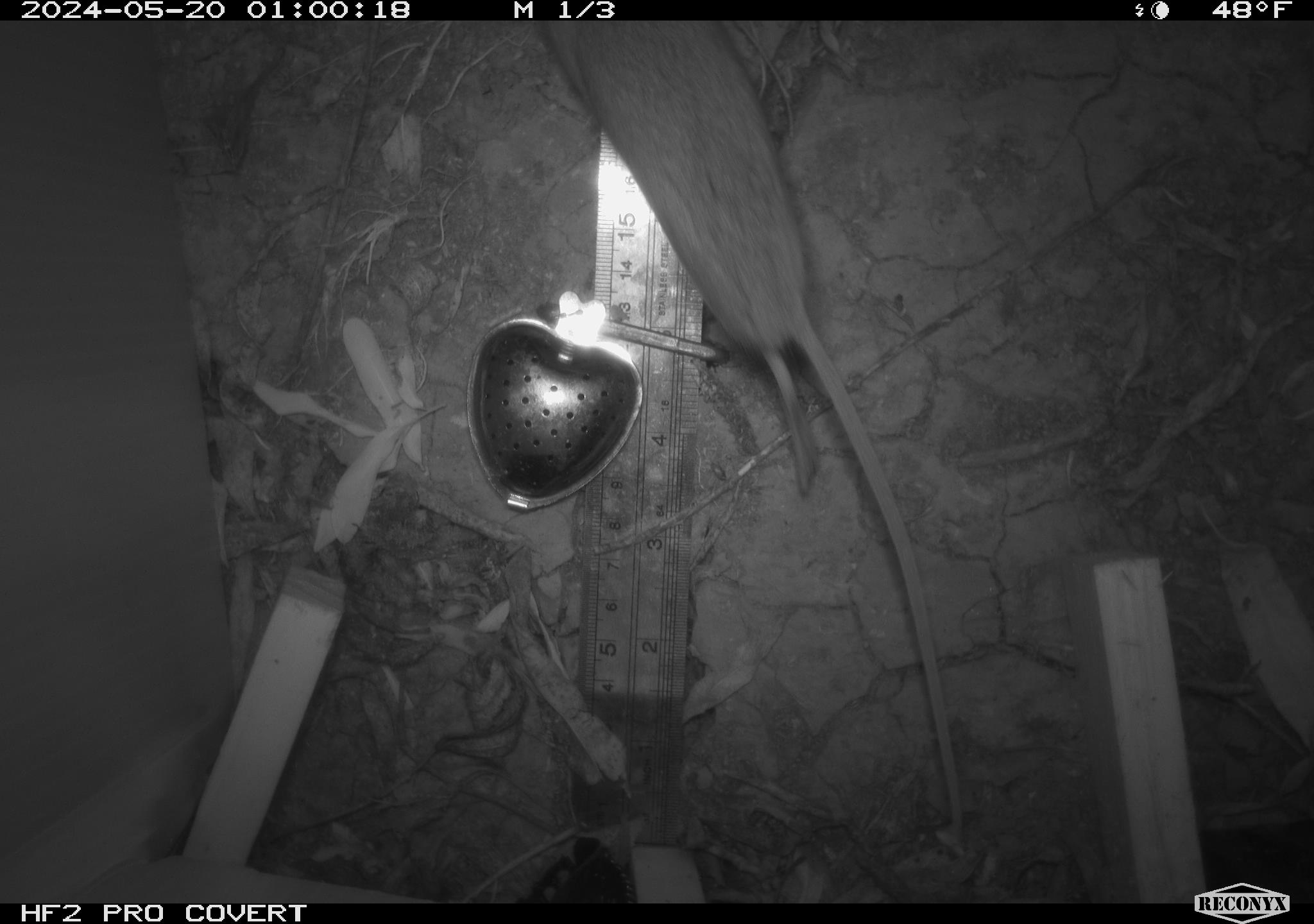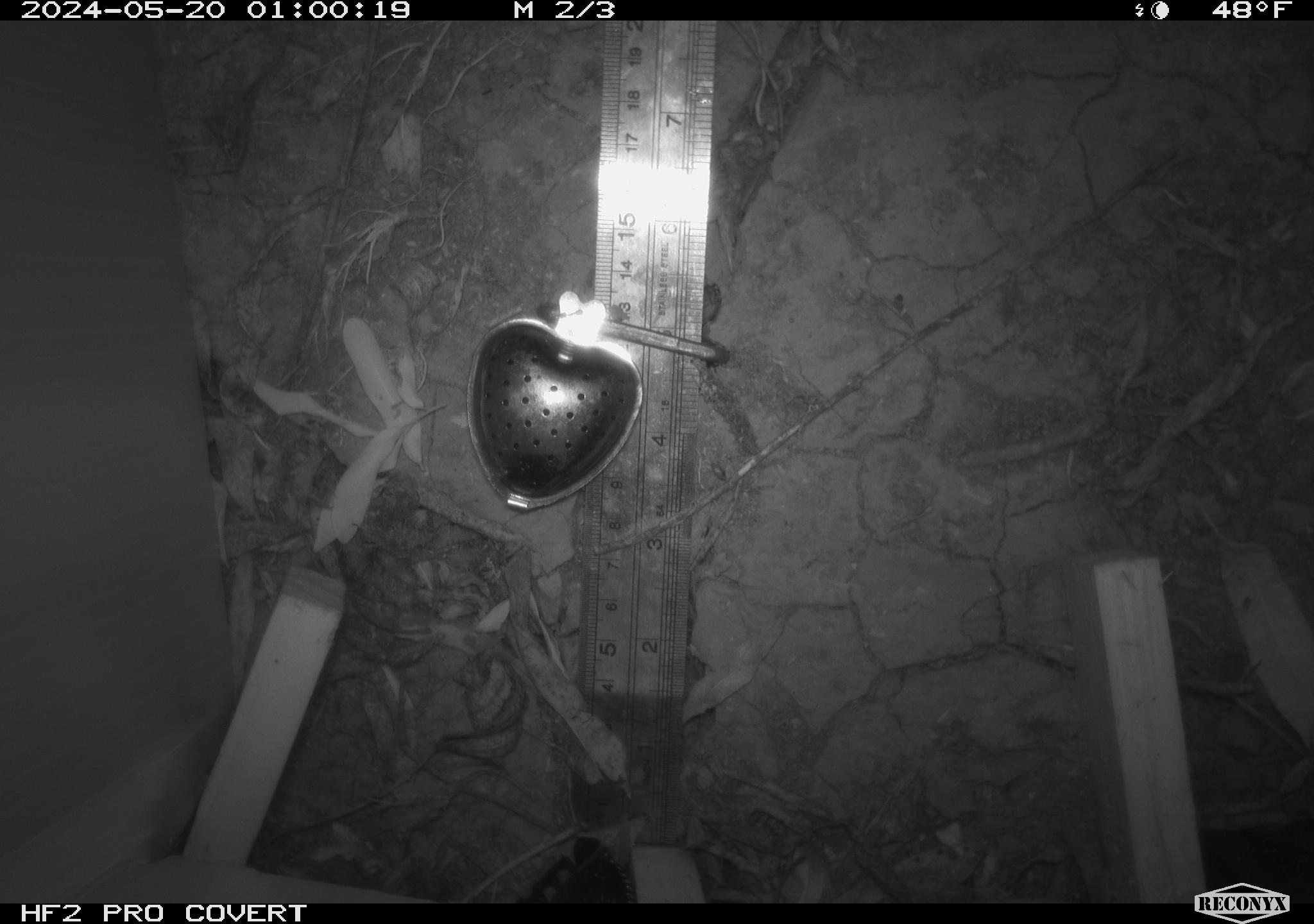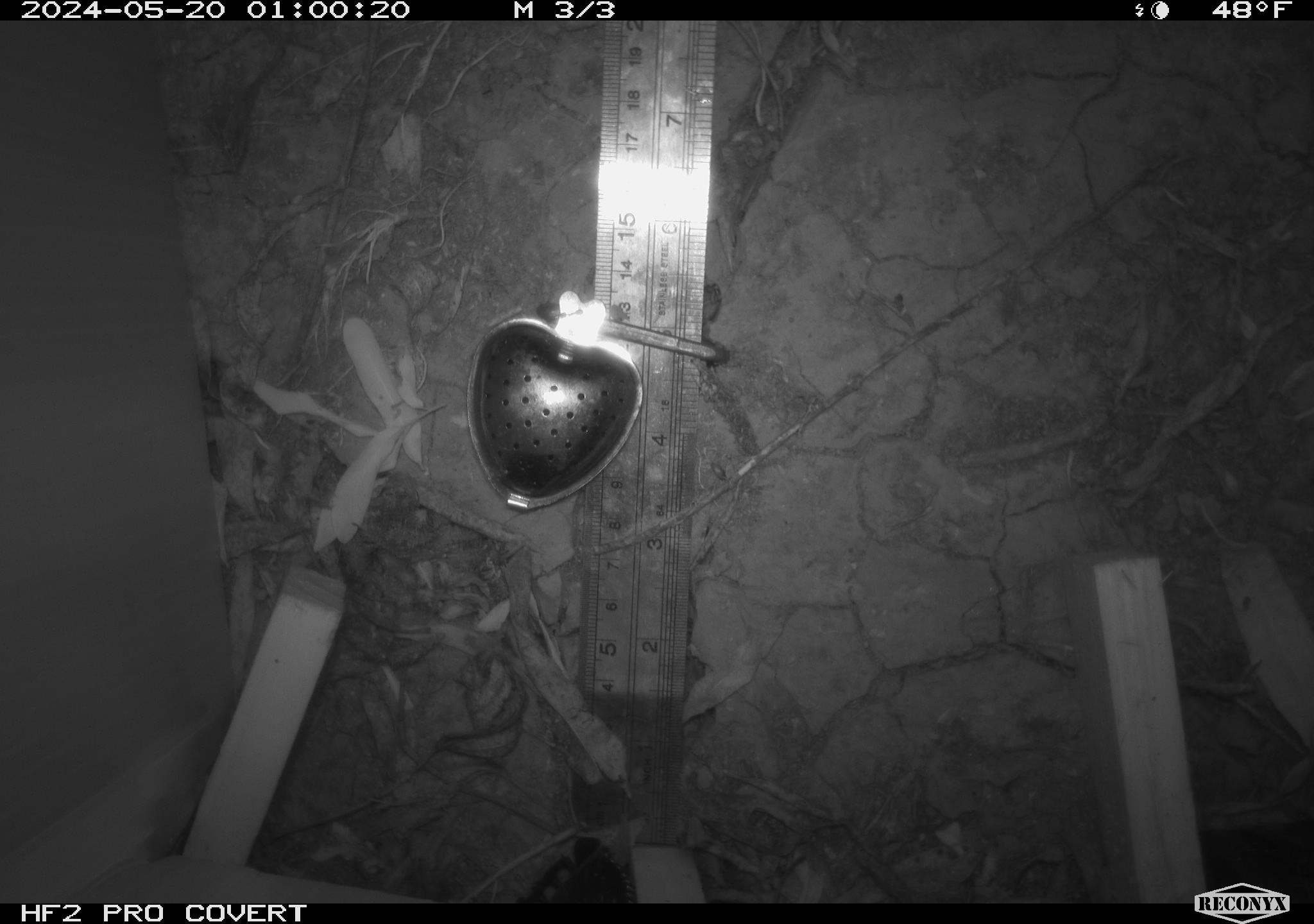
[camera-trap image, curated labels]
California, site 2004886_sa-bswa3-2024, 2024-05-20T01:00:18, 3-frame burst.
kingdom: Animalia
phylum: Chordata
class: Mammalia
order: Rodentia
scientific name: Rodentia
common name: mouse species